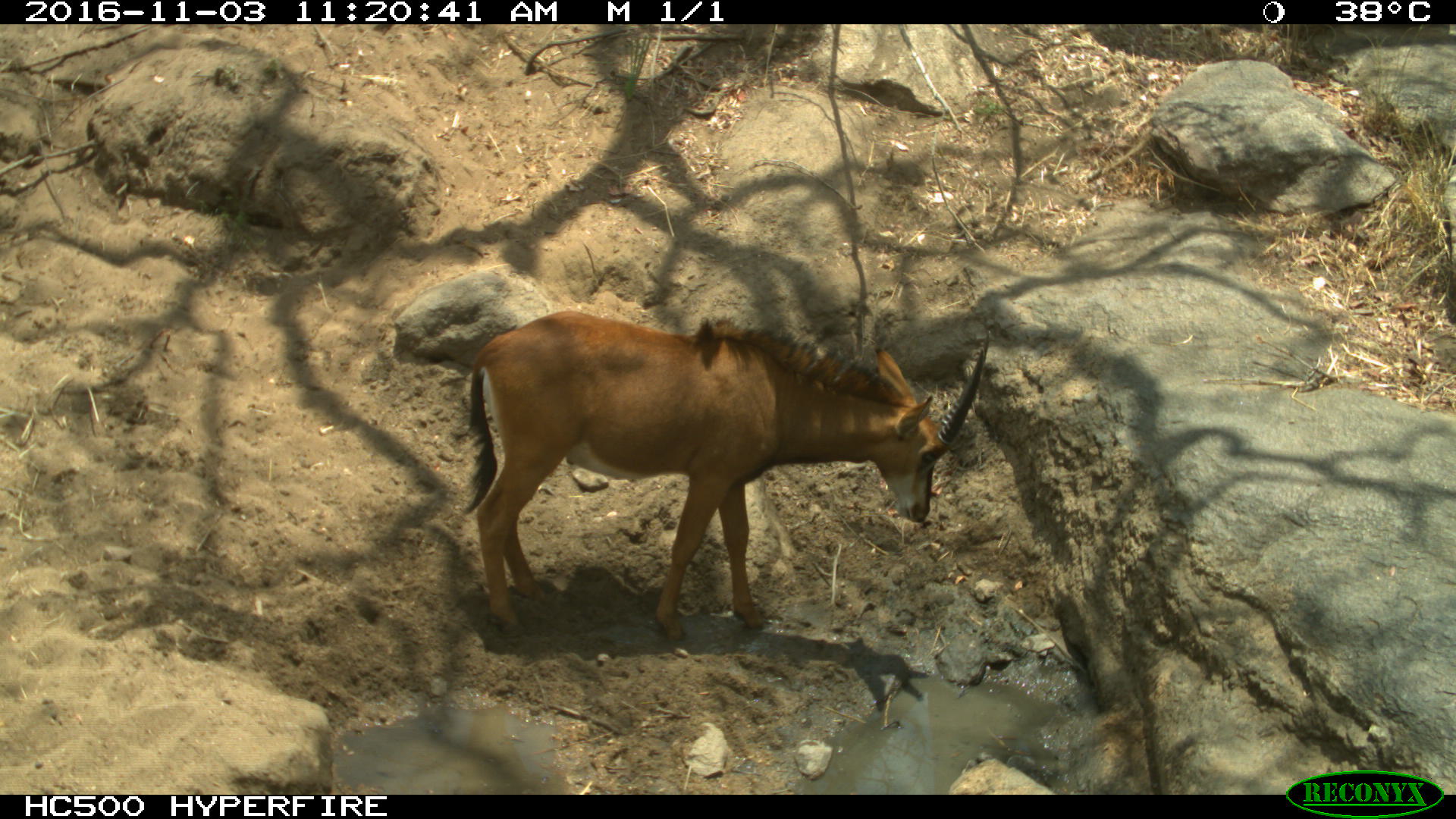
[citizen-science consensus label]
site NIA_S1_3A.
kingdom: Animalia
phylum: Chordata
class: Mammalia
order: Artiodactyla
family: Bovidae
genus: Hippotragus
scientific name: Hippotragus niger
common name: sable antelope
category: sable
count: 1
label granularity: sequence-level